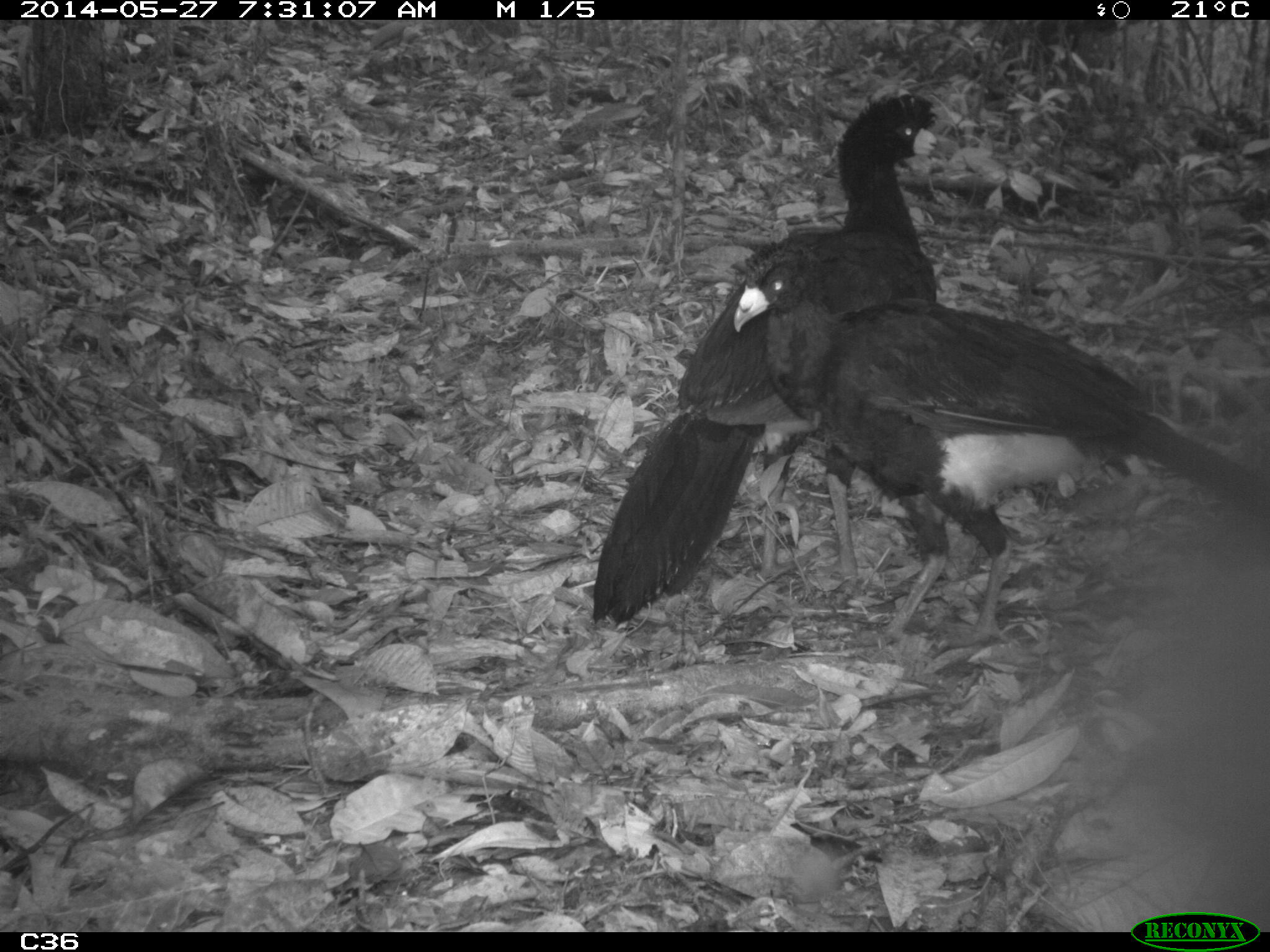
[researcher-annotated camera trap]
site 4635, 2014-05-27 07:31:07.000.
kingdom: Animalia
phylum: Chordata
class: Aves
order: Galliformes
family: Cracidae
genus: Crax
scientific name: Crax alector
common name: black curassow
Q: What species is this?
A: Crax alector (black curassow).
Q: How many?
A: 2.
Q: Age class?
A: Adult.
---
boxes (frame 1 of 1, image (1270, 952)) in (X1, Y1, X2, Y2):
crax alector: (729, 233, 1270, 650); (589, 91, 945, 627)